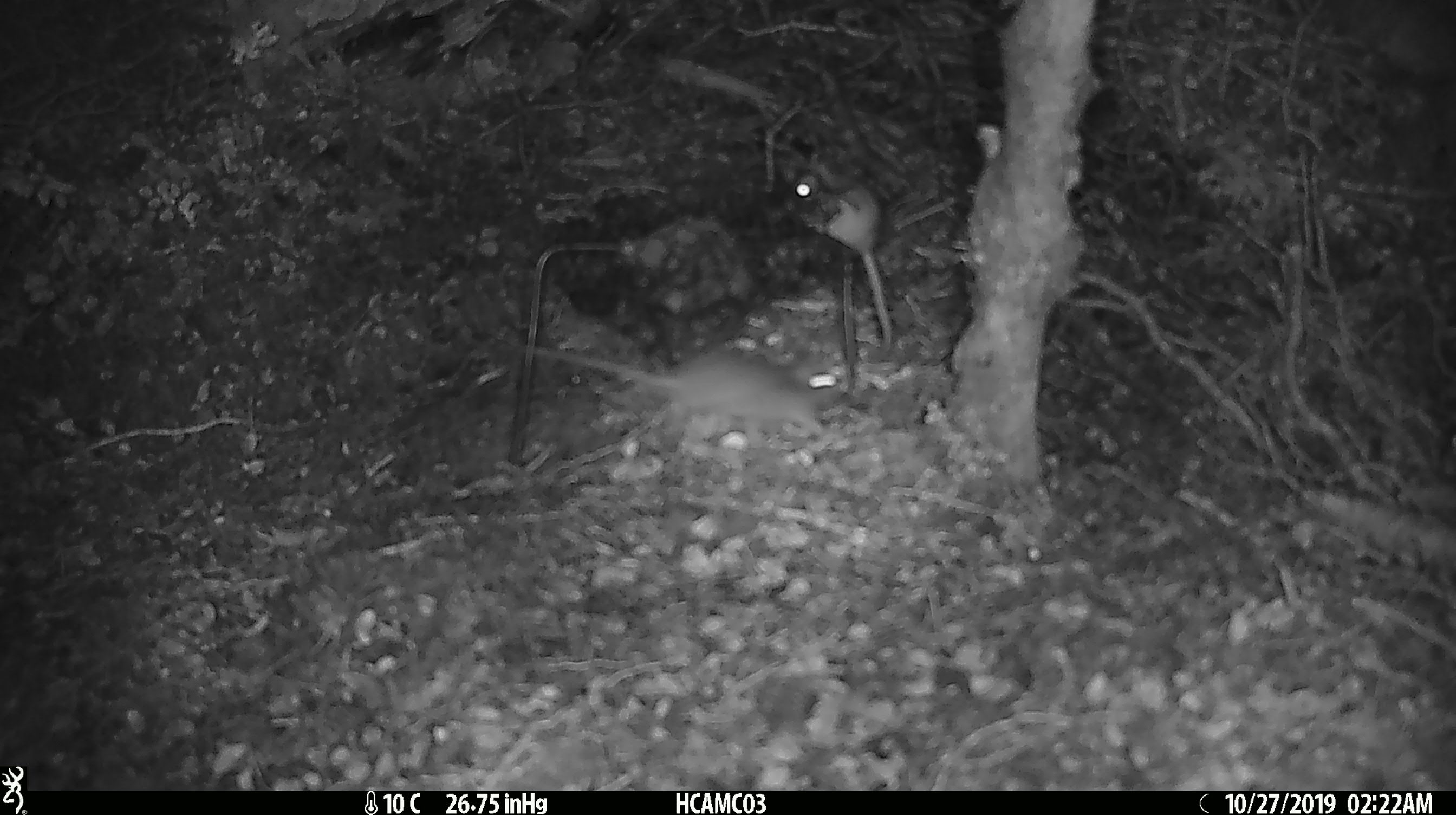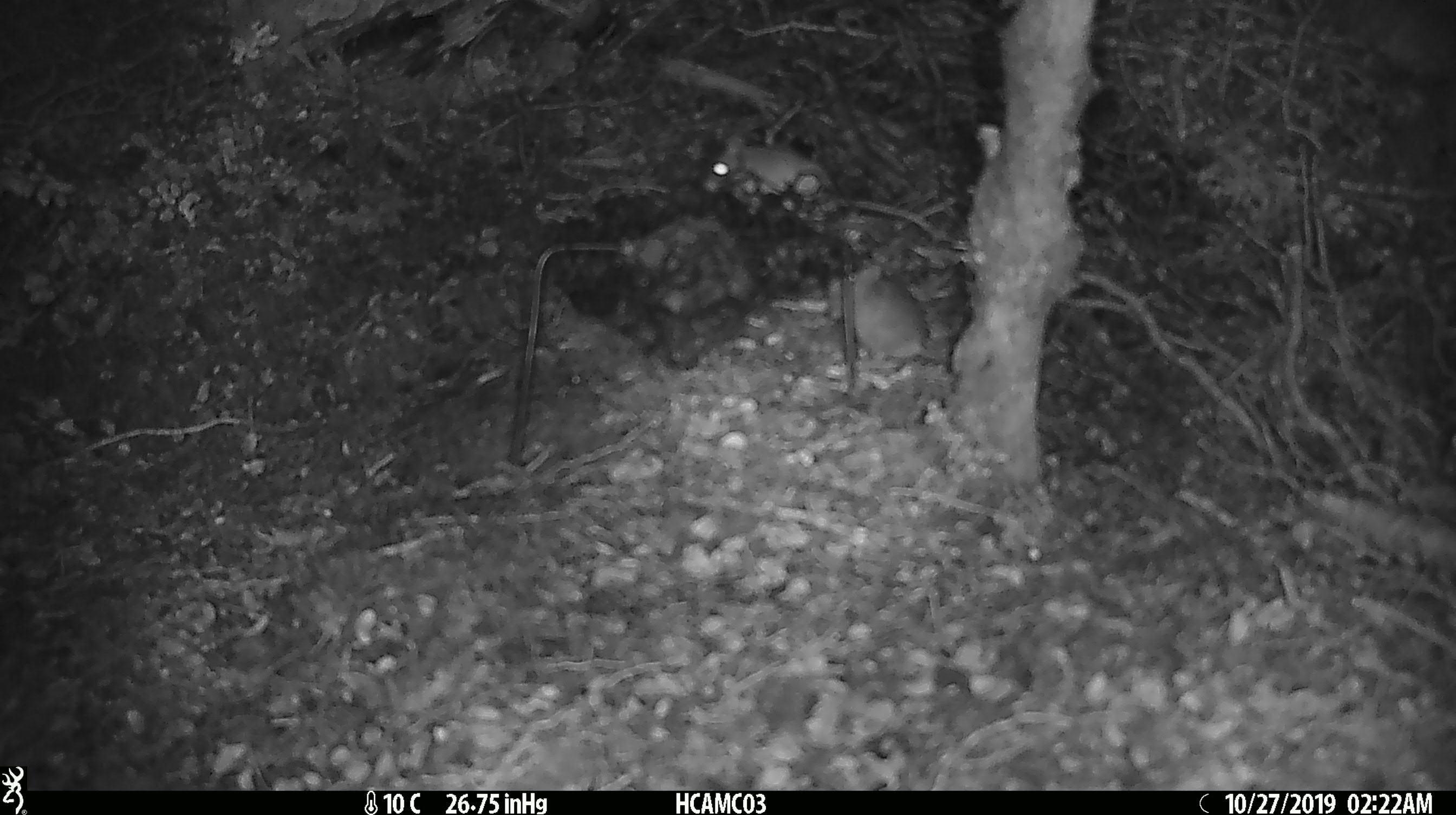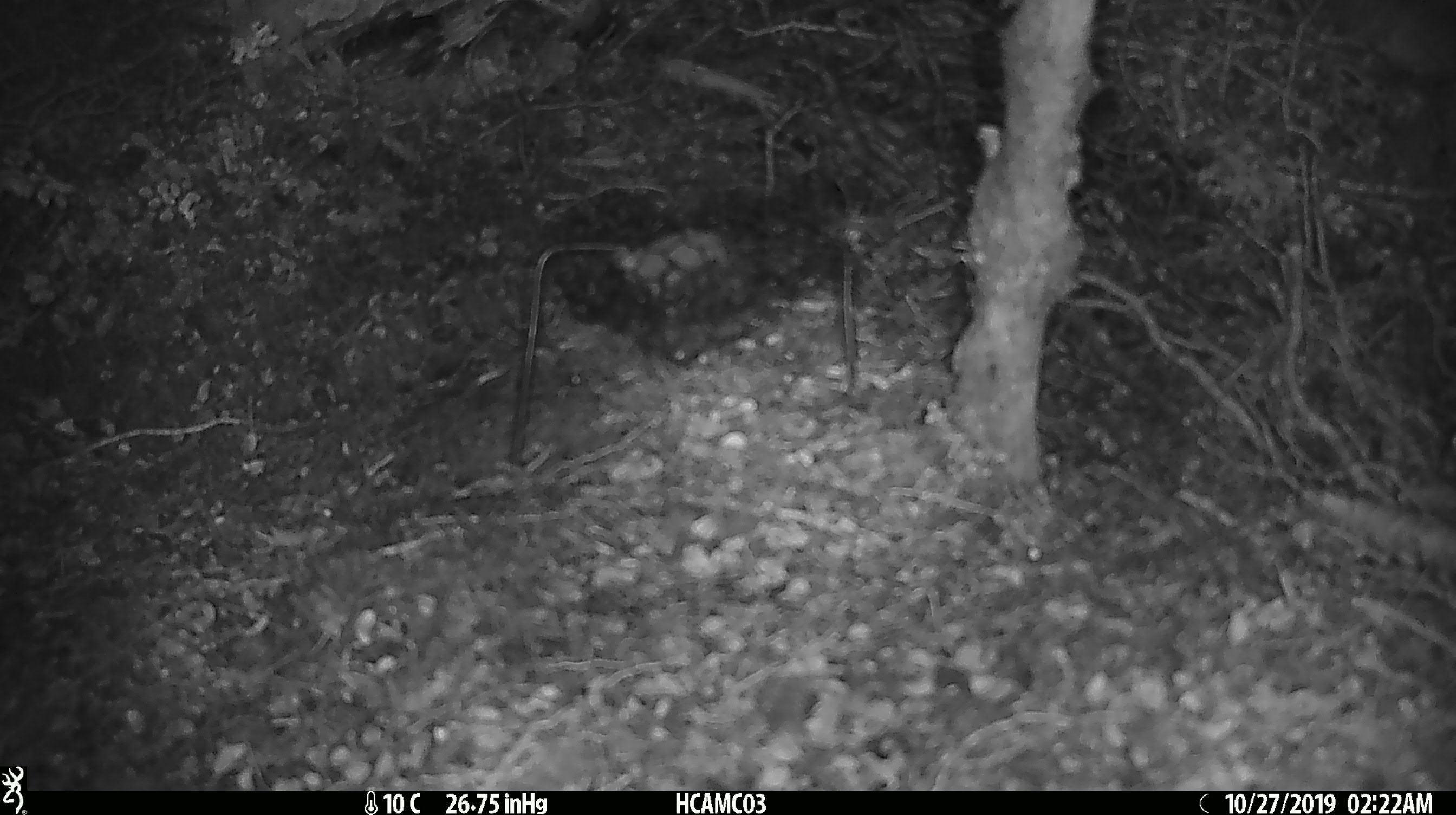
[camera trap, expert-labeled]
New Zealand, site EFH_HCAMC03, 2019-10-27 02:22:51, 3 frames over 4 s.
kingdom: Animalia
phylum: Chordata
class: Mammalia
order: Rodentia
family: Muridae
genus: Mus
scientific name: Mus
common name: mouse